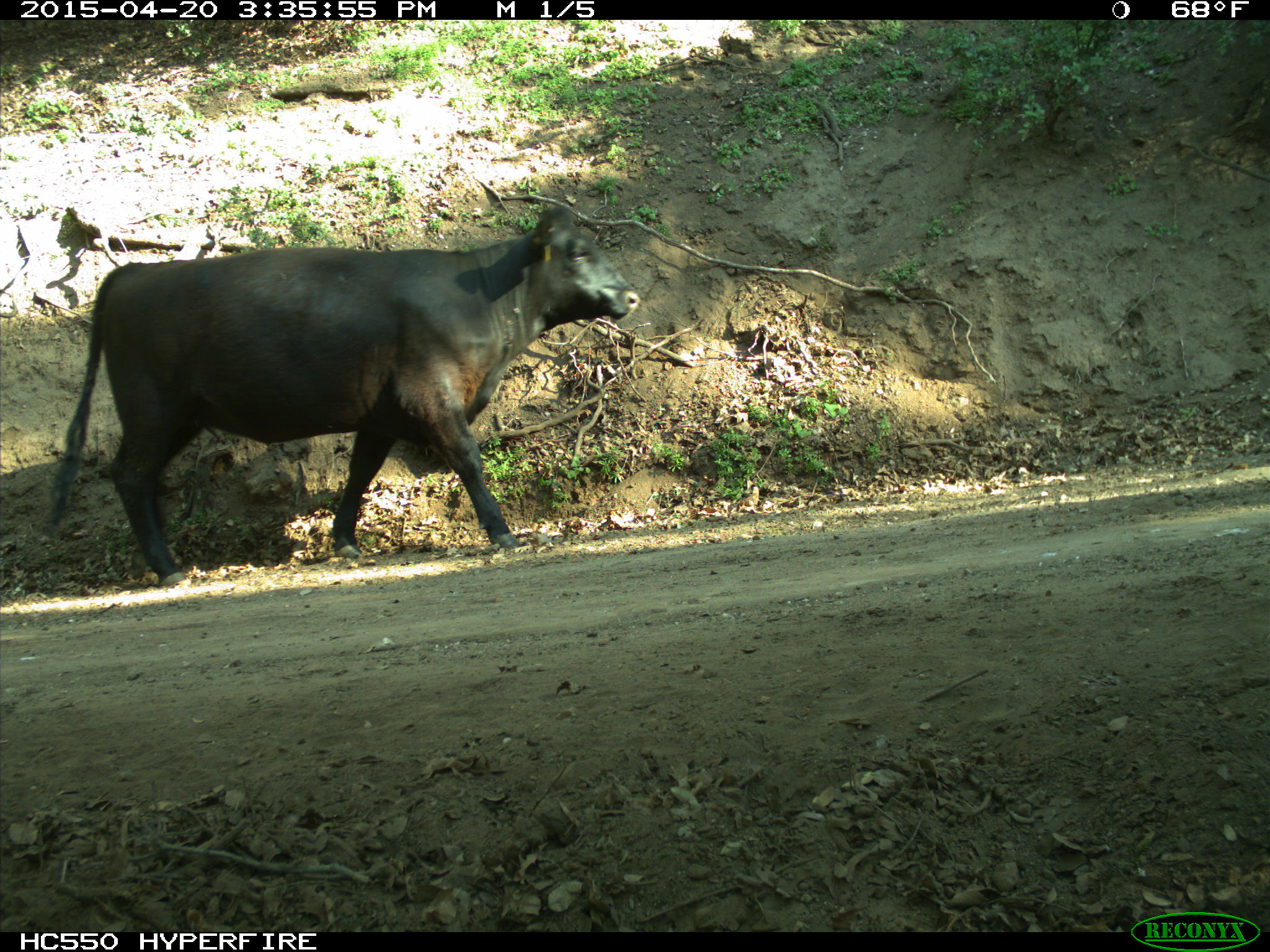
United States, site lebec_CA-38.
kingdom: Animalia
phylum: Chordata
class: Mammalia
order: Artiodactyla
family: Bovidae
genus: Bos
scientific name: Bos taurus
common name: domestic cow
Bos taurus (domestic cow).